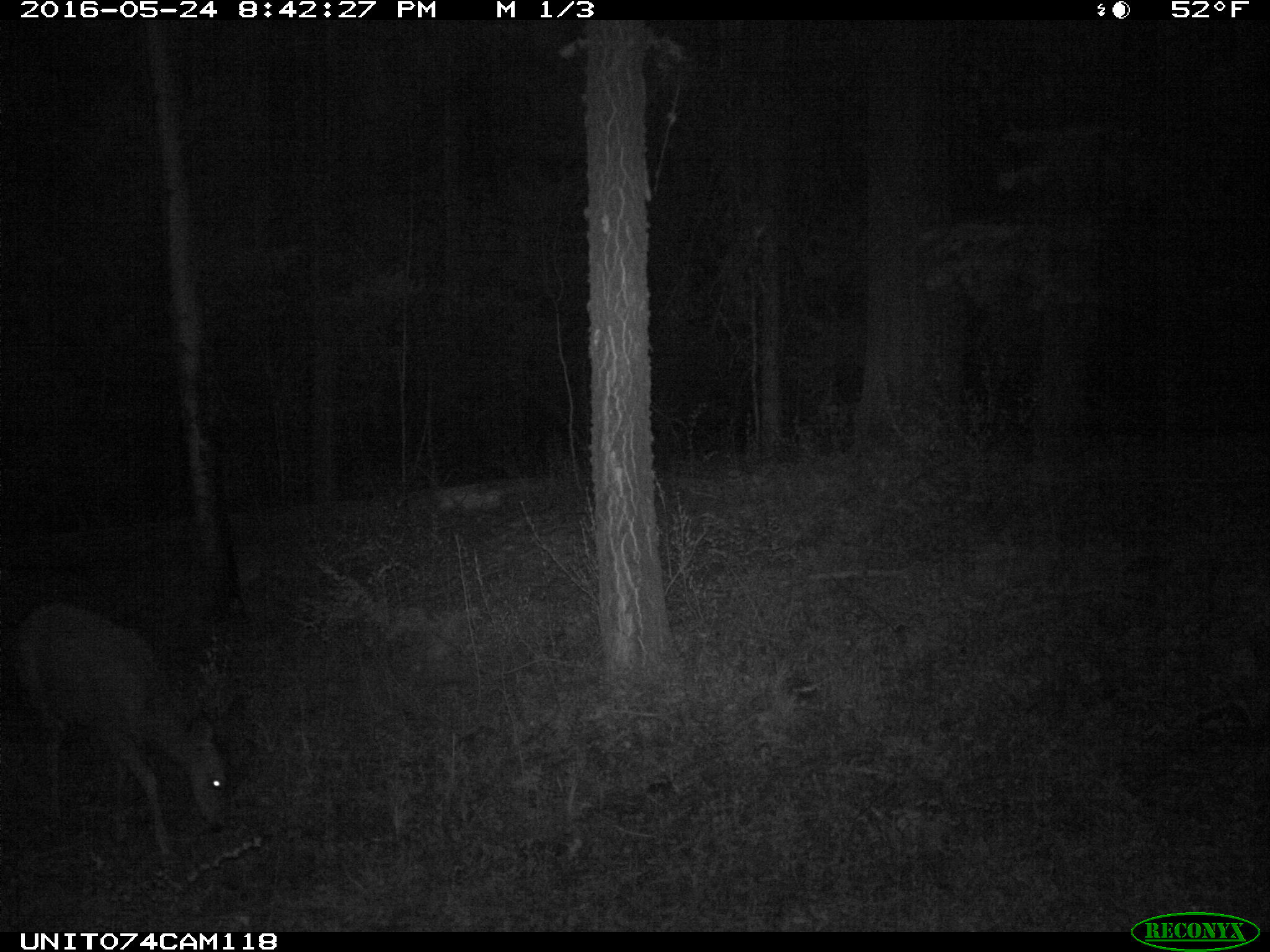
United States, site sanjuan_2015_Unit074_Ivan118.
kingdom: Animalia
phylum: Chordata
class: Mammalia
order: Artiodactyla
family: Cervidae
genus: Odocoileus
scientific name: Odocoileus hemionus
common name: mule deer